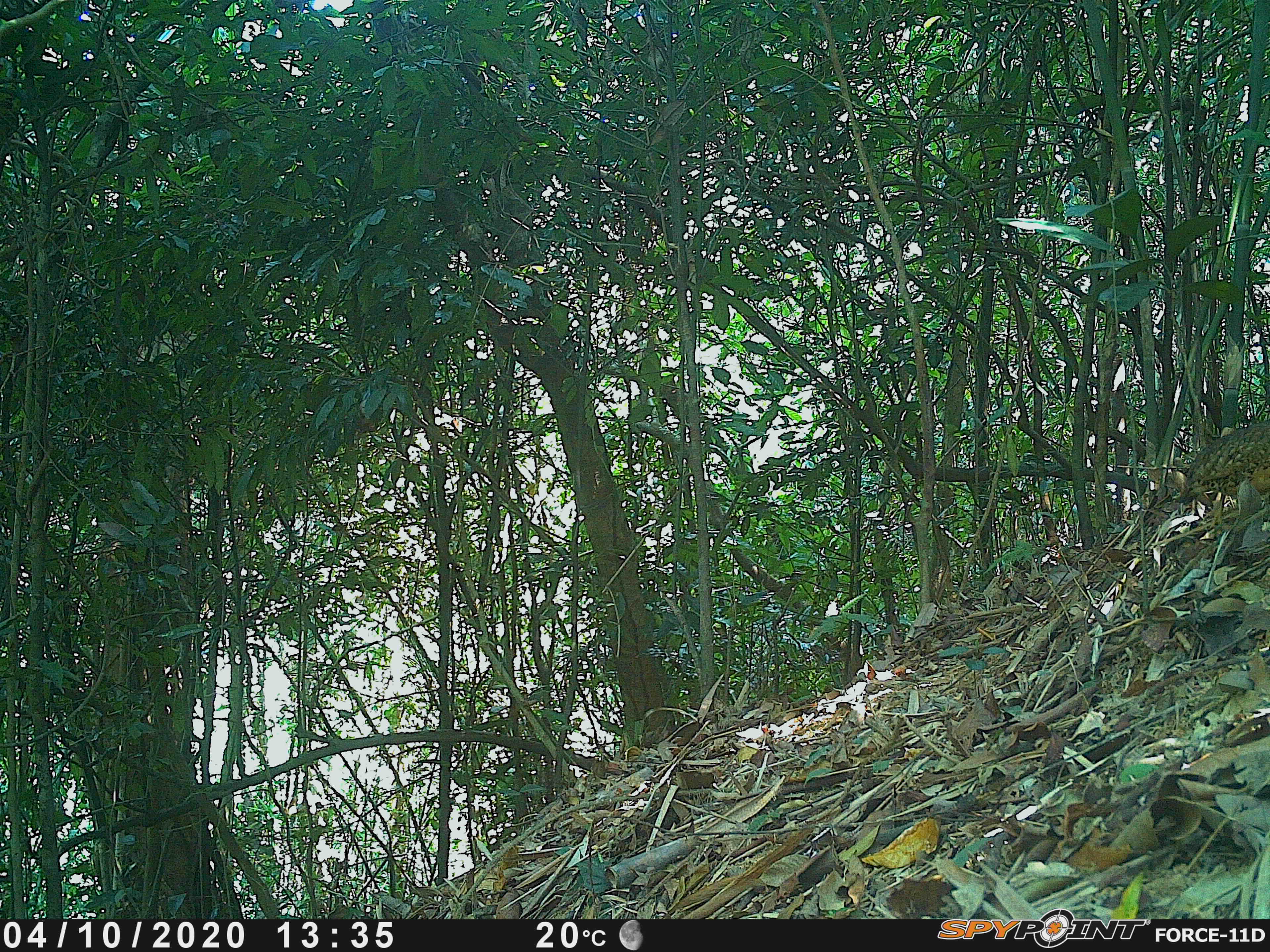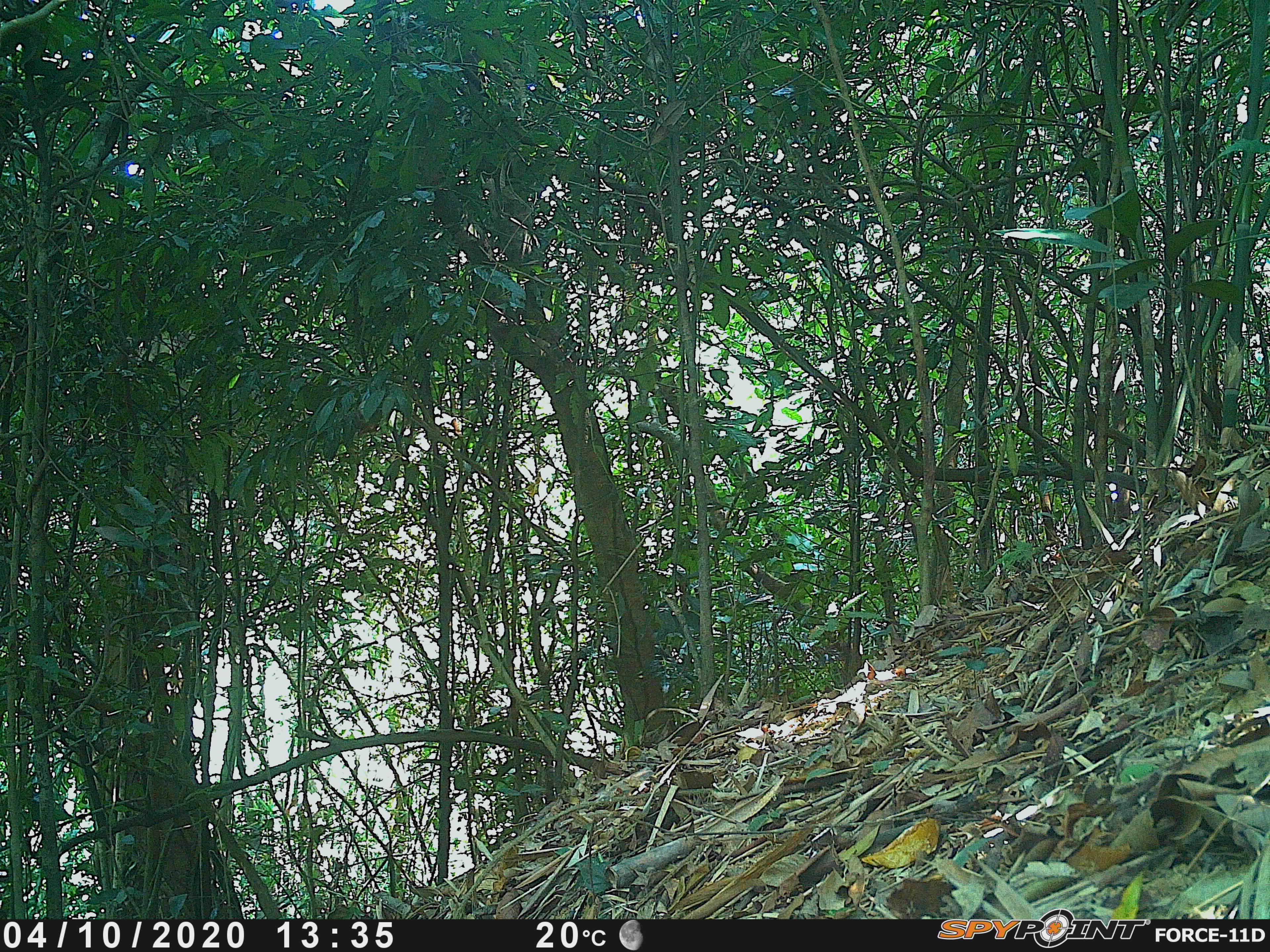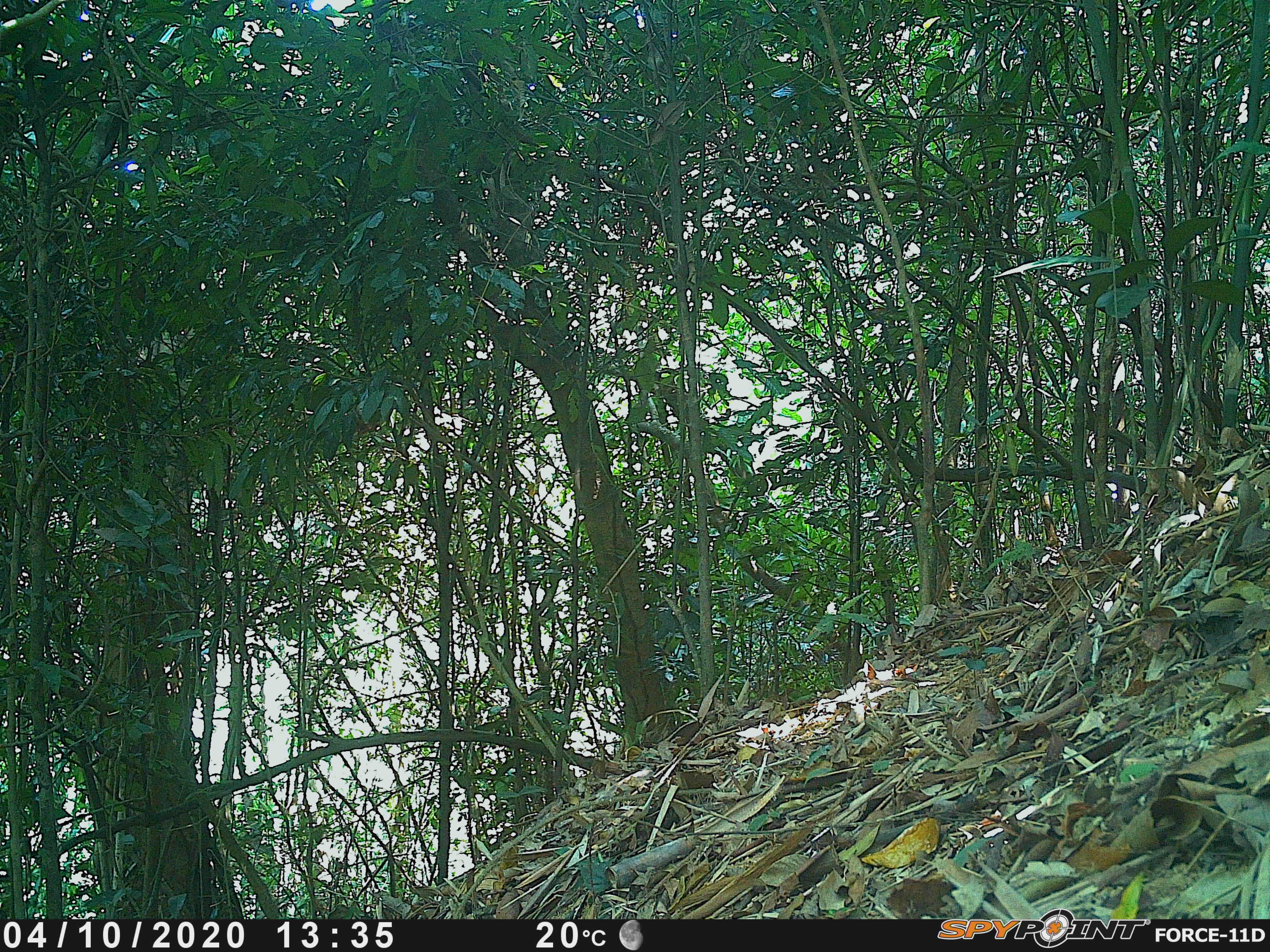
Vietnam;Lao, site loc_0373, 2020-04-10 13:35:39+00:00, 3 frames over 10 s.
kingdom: Animalia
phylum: Chordata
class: Aves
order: Galliformes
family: Phasianidae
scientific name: Phasianidae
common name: partridge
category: unidentified partridge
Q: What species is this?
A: Unidentified partridge (partridge) (Phasianidae).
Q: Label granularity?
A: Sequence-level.